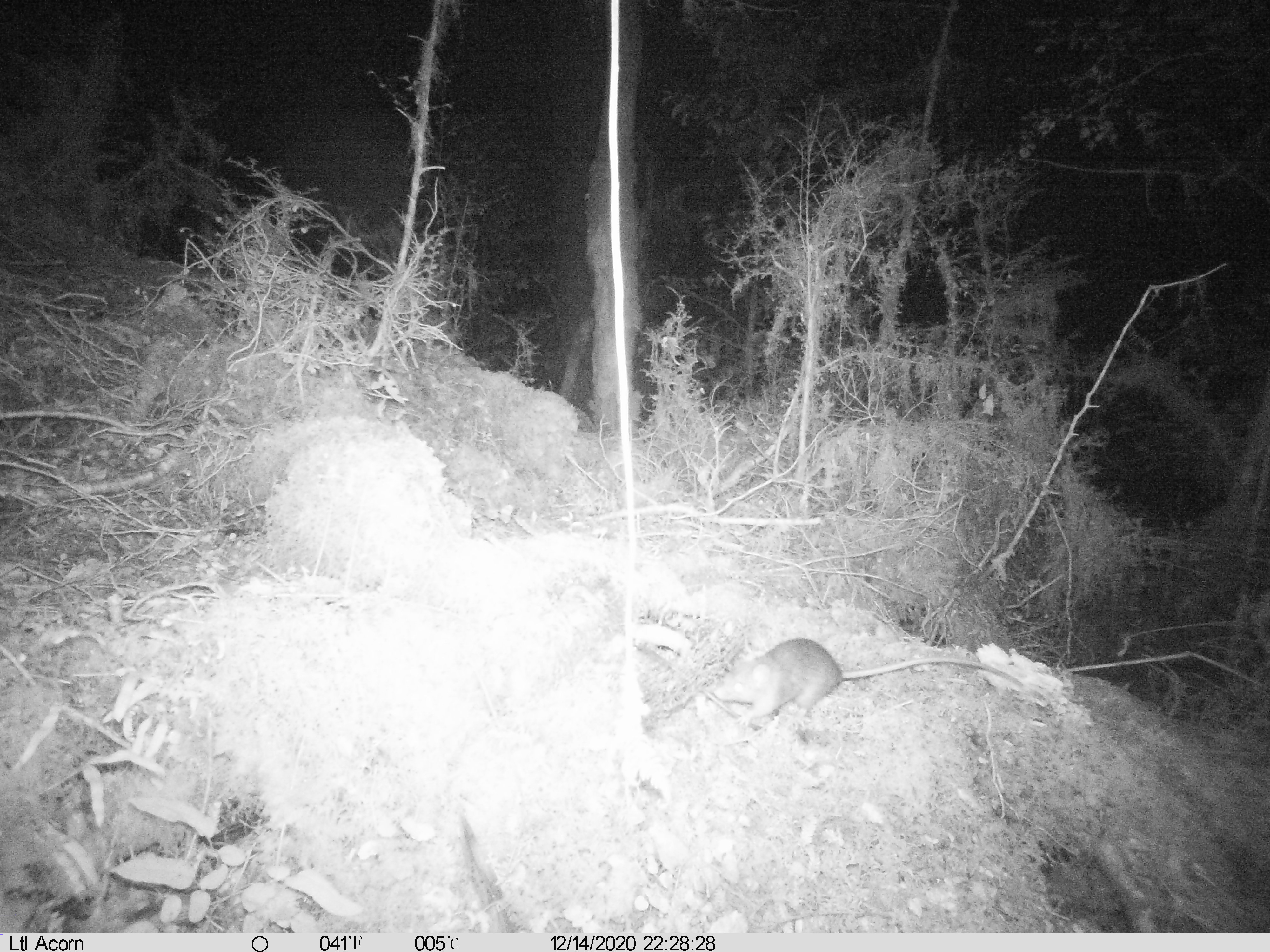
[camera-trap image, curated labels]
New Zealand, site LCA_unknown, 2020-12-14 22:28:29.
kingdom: Animalia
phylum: Chordata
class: Mammalia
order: Rodentia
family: Muridae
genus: Rattus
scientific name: Rattus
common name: rat